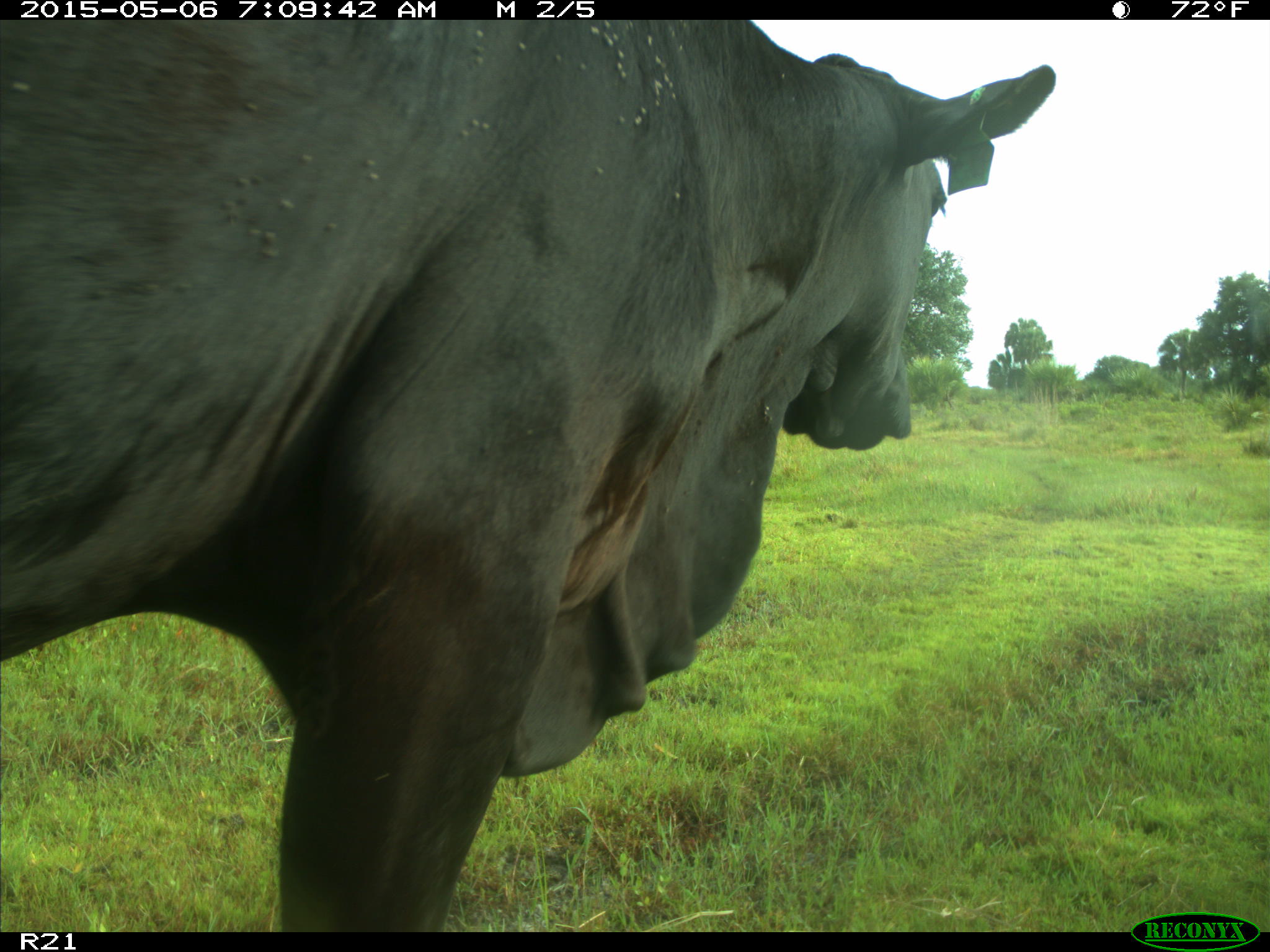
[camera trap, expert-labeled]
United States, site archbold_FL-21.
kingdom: Animalia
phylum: Chordata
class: Mammalia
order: Artiodactyla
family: Bovidae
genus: Bos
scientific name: Bos taurus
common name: domestic cow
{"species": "Bos taurus (domestic cow)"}